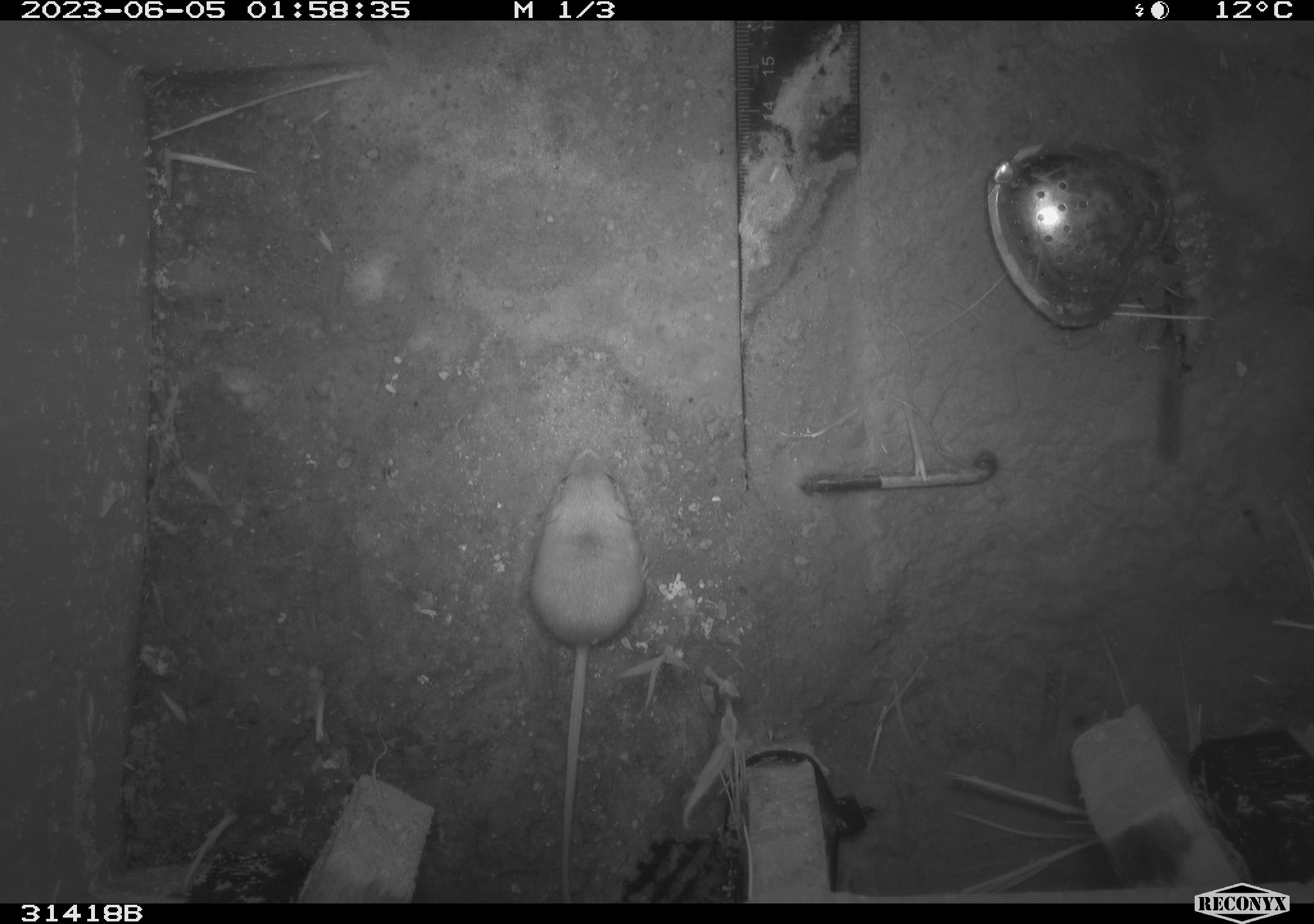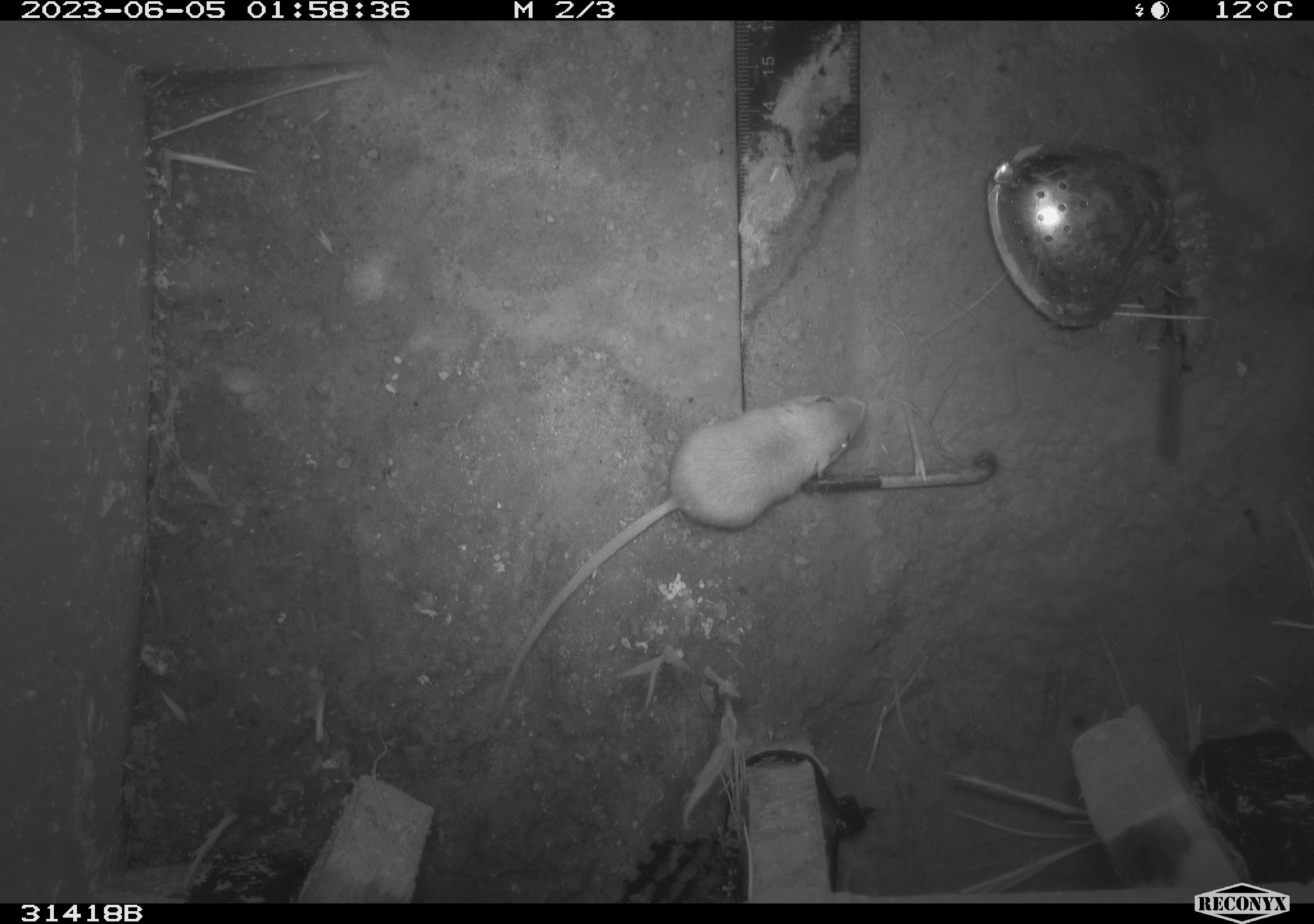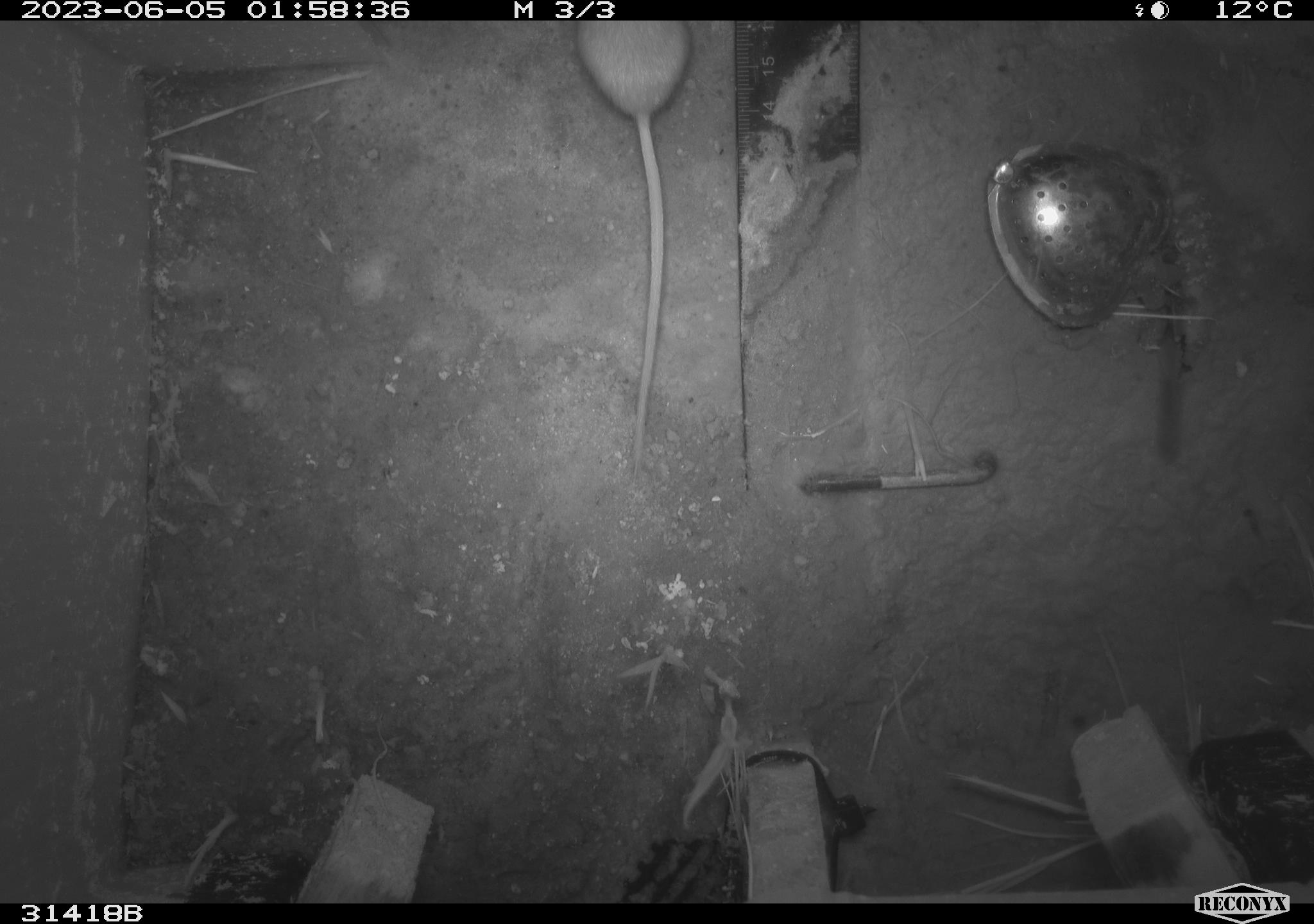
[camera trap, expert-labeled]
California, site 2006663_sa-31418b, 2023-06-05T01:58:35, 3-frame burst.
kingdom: Animalia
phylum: Chordata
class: Mammalia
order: Rodentia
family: Heteromyidae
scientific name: Heteromyidae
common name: kangaroo rats and pocket mice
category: heteromyidae family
Heteromyidae family (kangaroo rats and pocket mice) (Heteromyidae).